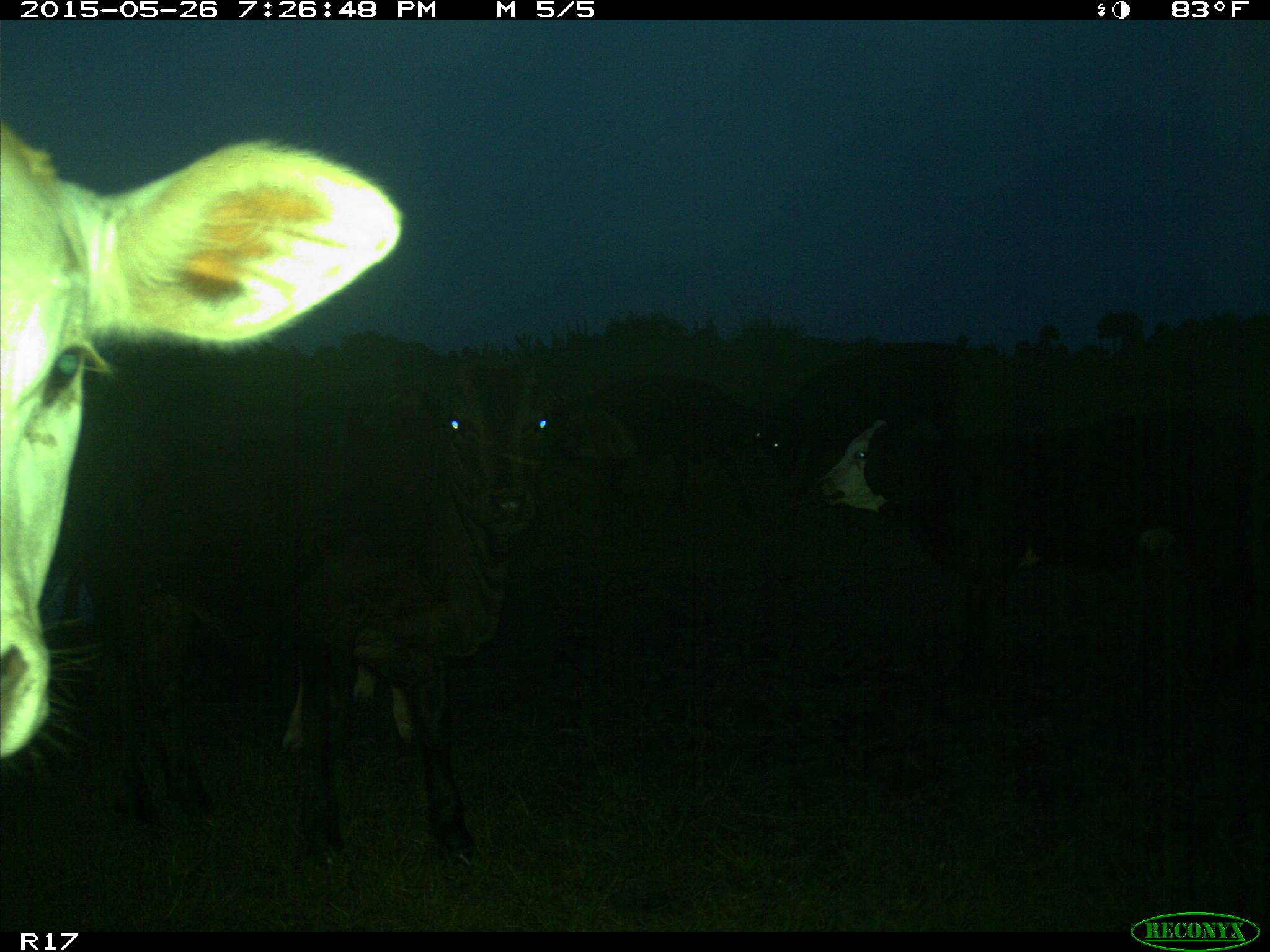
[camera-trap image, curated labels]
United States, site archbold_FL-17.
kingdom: Animalia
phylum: Chordata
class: Mammalia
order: Artiodactyla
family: Bovidae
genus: Bos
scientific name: Bos taurus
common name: domestic cow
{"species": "Bos taurus (domestic cow)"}